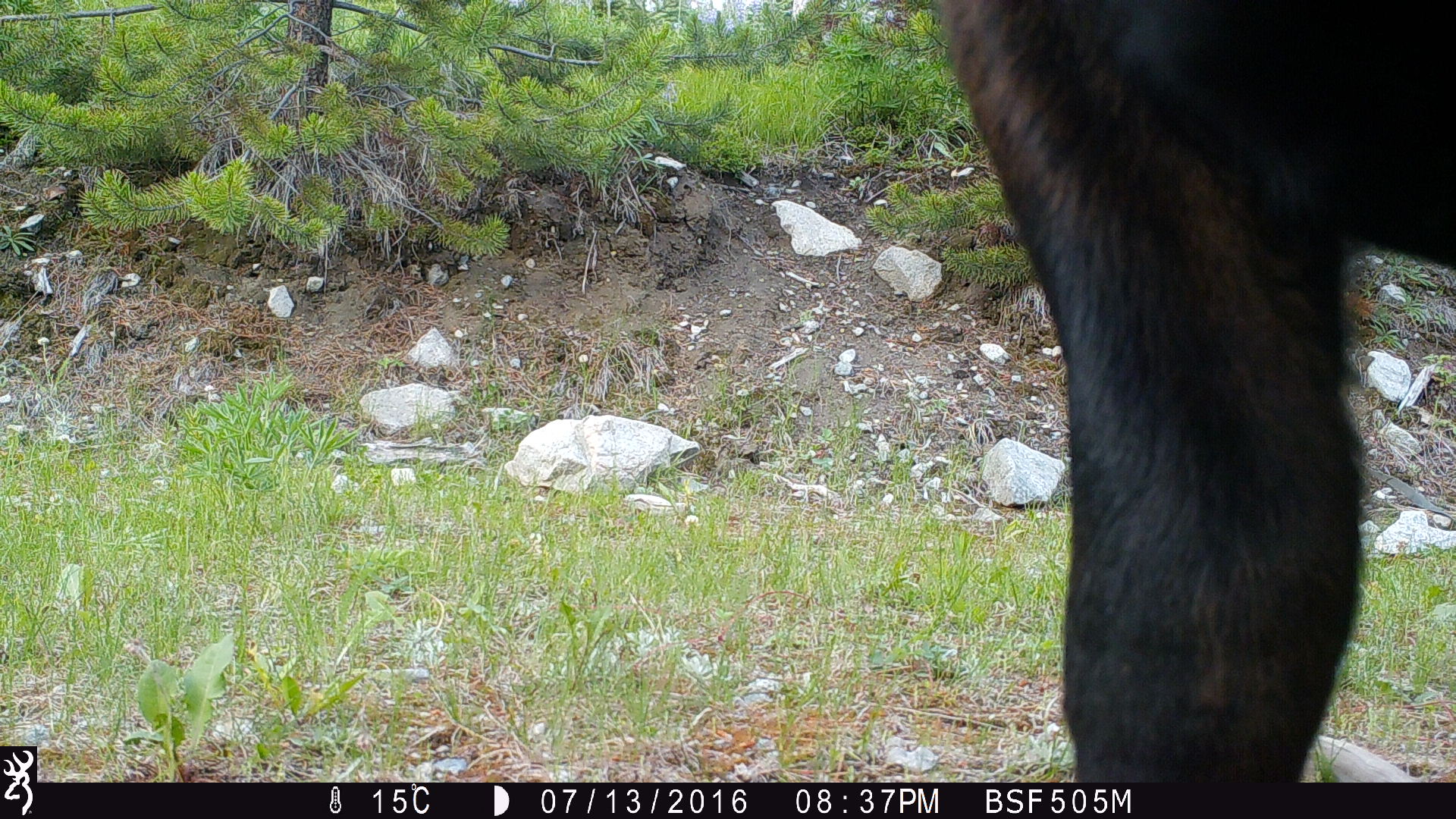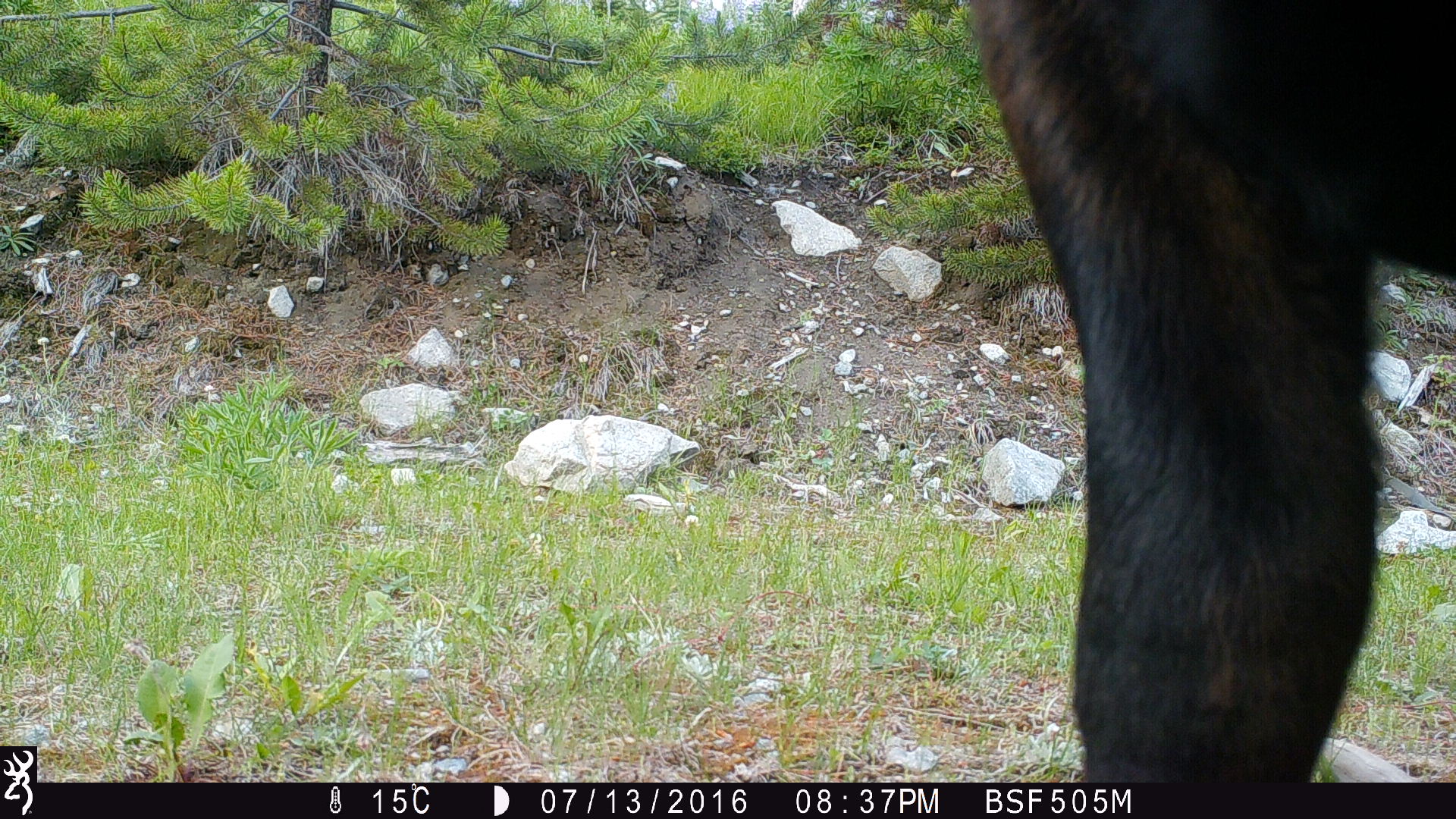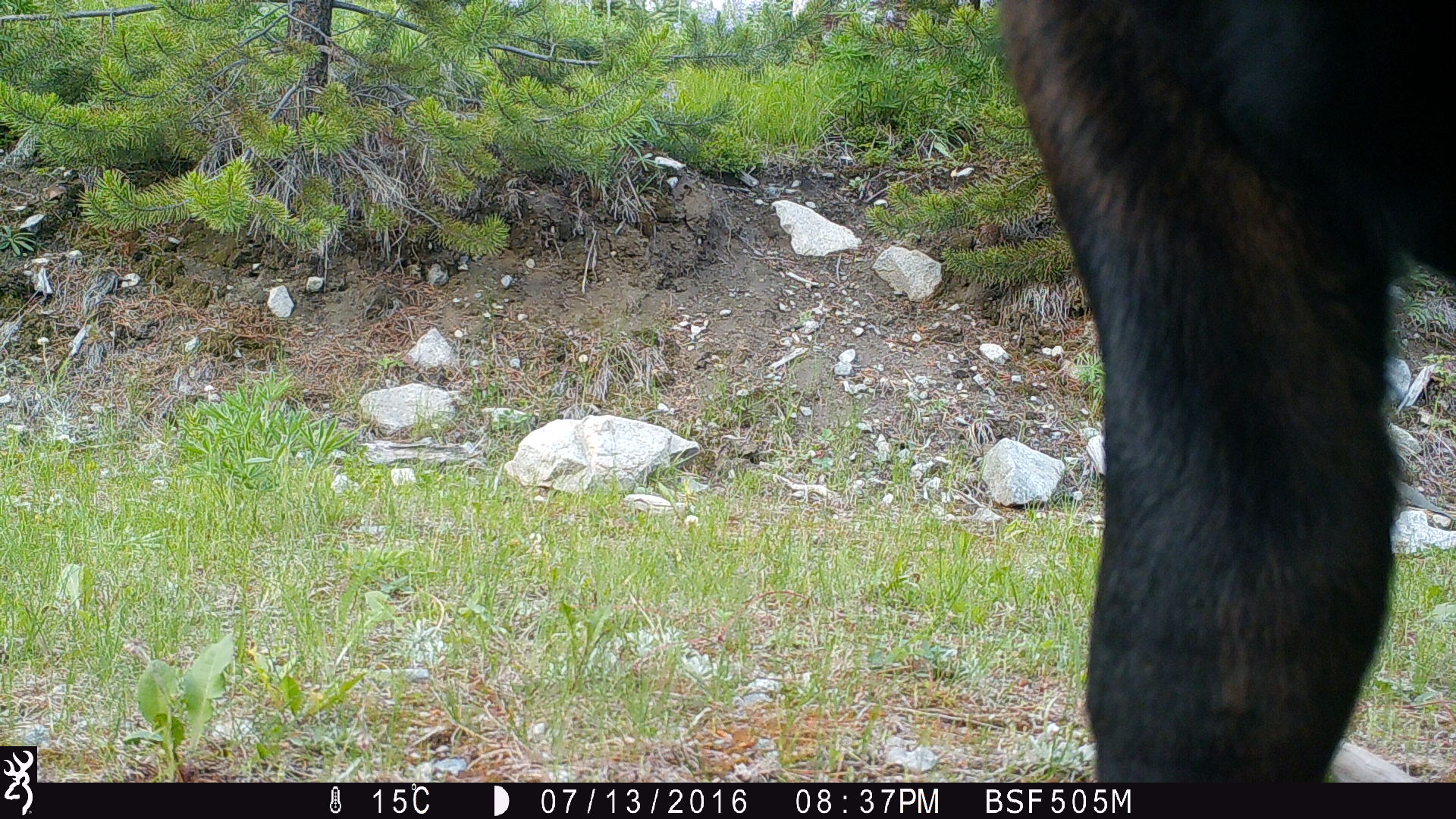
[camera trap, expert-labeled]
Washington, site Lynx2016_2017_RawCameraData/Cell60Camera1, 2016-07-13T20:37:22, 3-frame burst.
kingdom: Animalia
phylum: Chordata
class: Mammalia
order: Artiodactyla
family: Bovidae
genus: Bos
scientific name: Bos taurus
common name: domestic cattle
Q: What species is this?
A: Domestic cattle (Bos taurus).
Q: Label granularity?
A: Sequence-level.